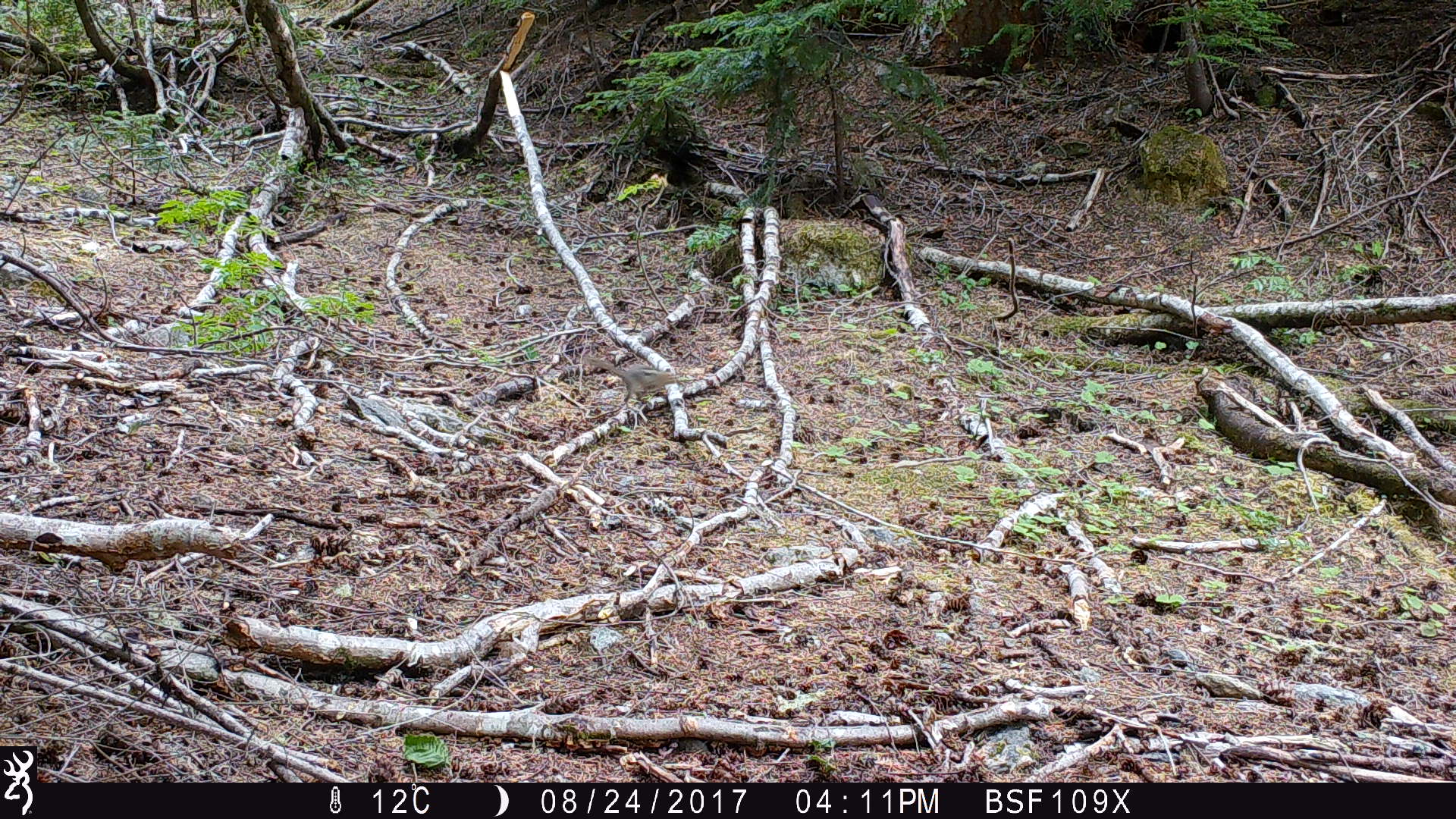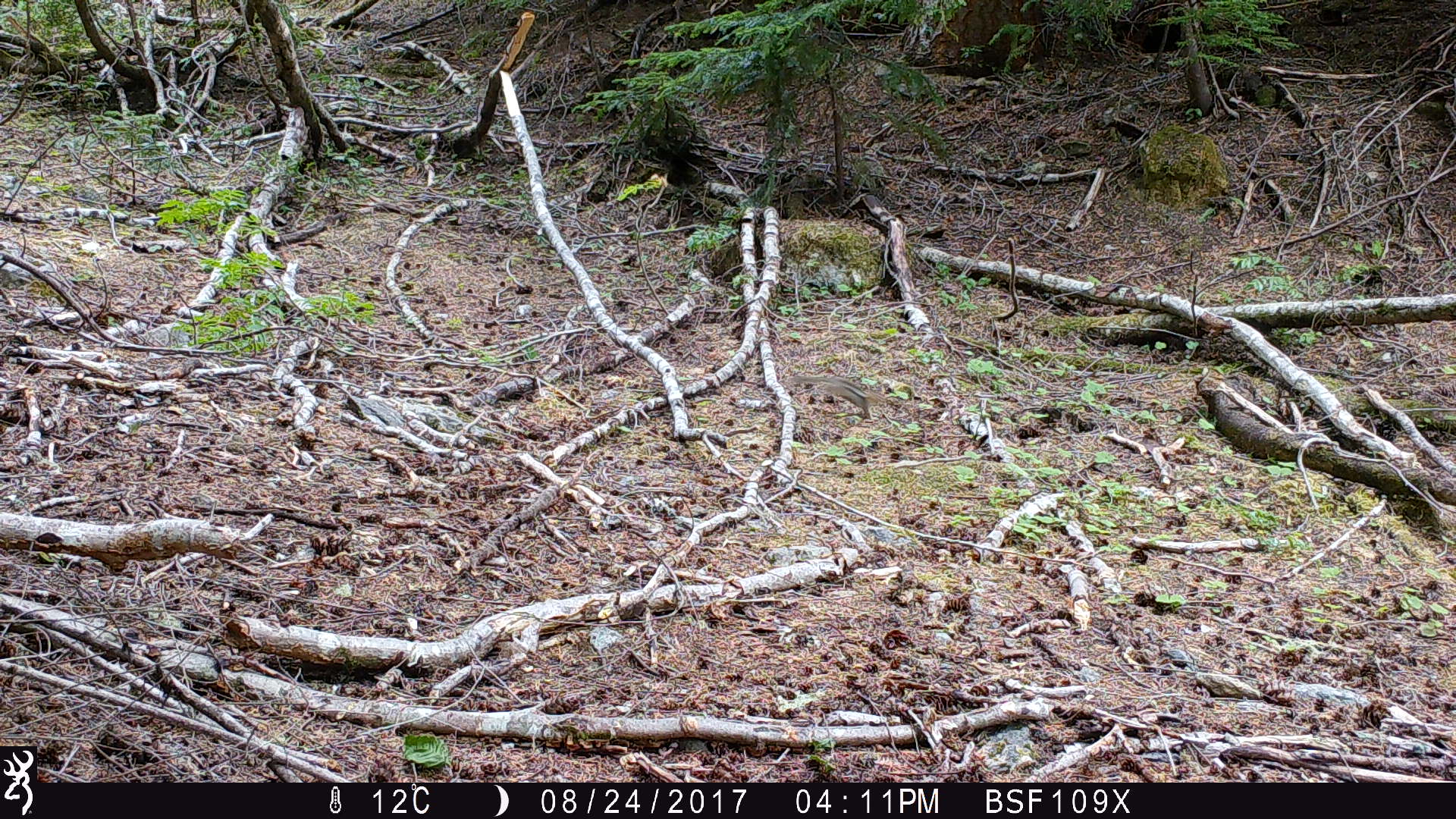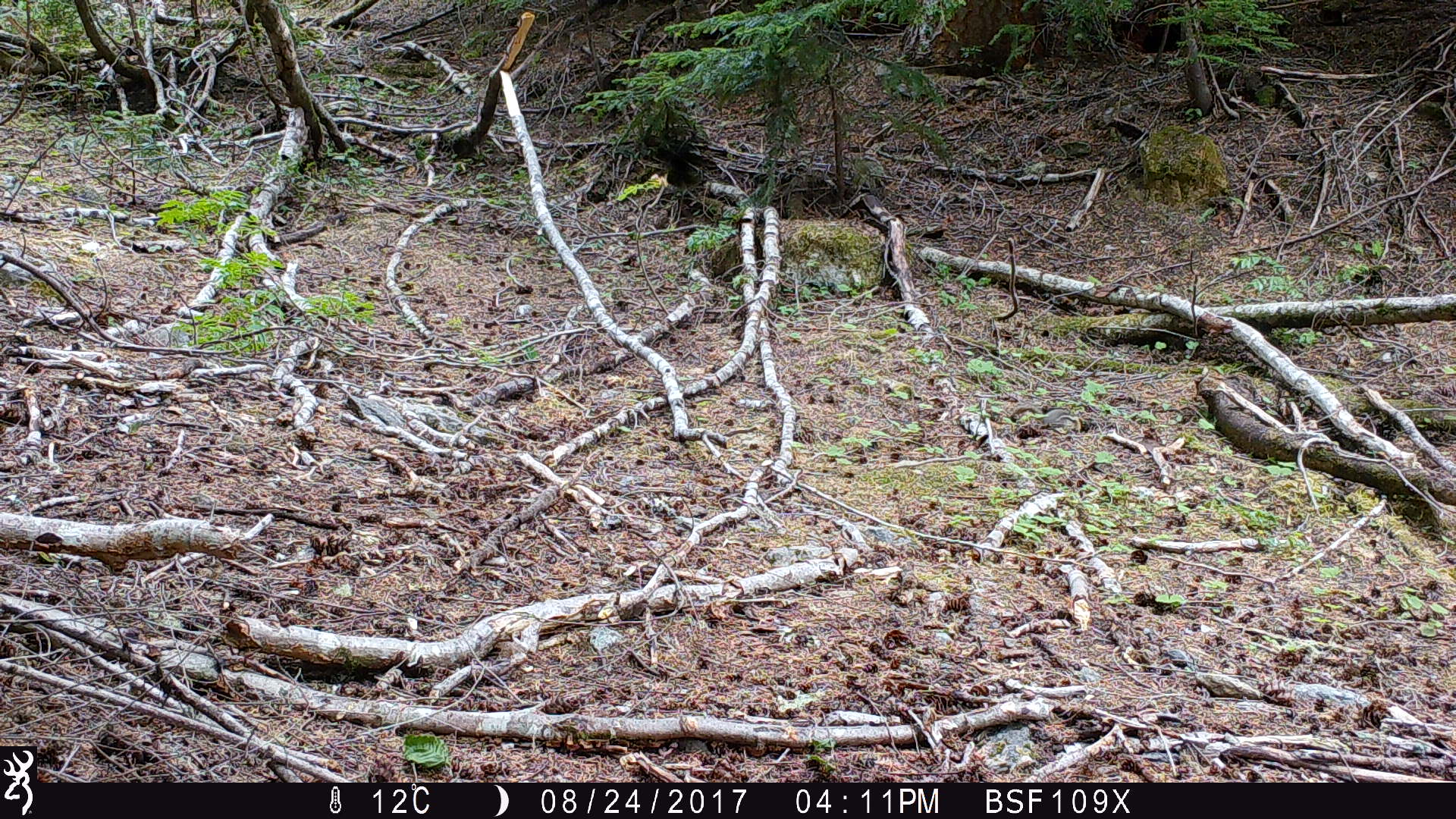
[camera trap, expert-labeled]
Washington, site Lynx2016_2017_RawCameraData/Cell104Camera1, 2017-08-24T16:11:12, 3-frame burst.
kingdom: Animalia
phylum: Chordata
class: Mammalia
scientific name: Mammalia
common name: small mammal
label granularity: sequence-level